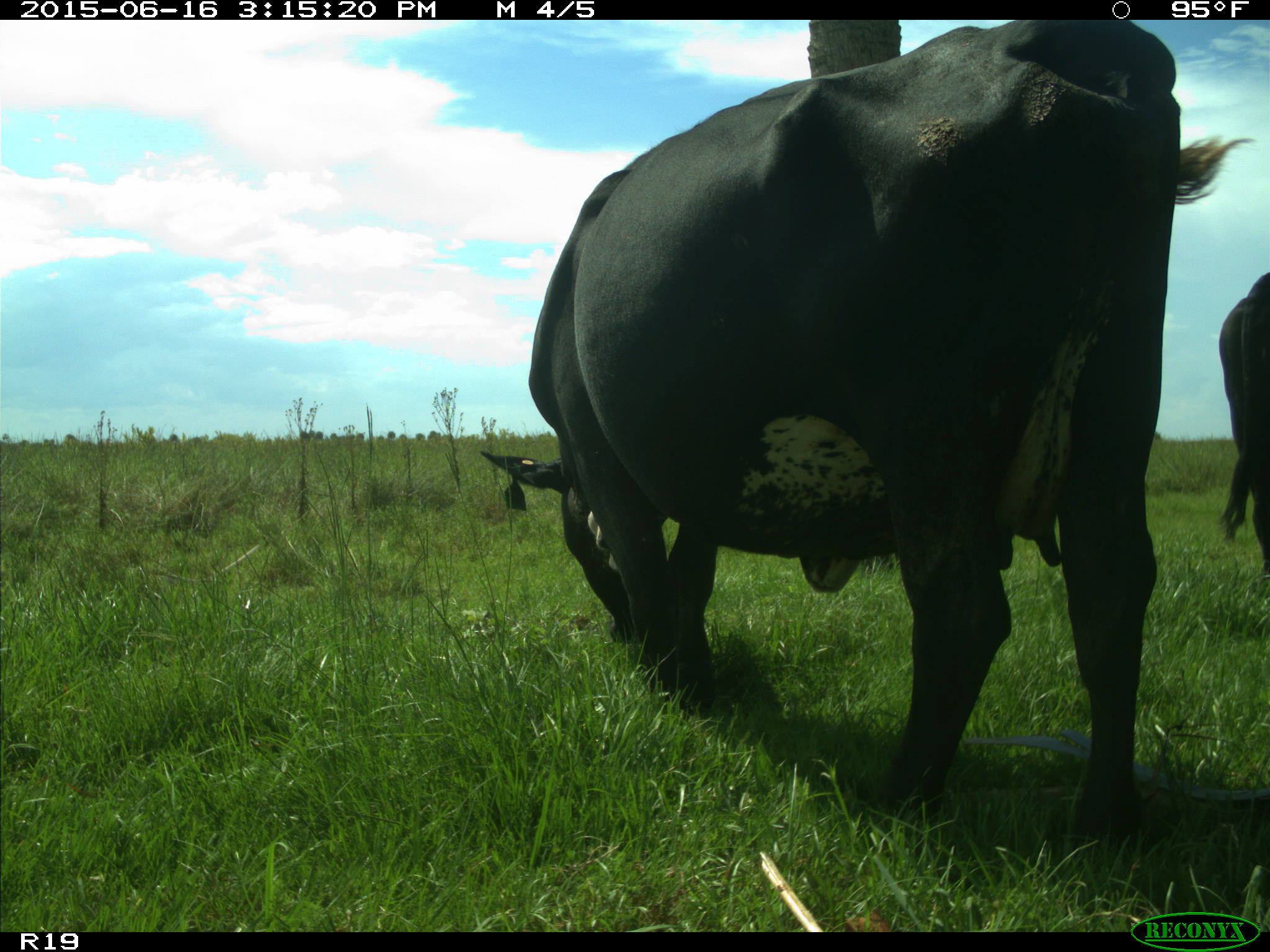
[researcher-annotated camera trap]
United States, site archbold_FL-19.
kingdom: Animalia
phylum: Chordata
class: Mammalia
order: Artiodactyla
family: Bovidae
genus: Bos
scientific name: Bos taurus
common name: domestic cow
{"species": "Bos taurus (domestic cow)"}